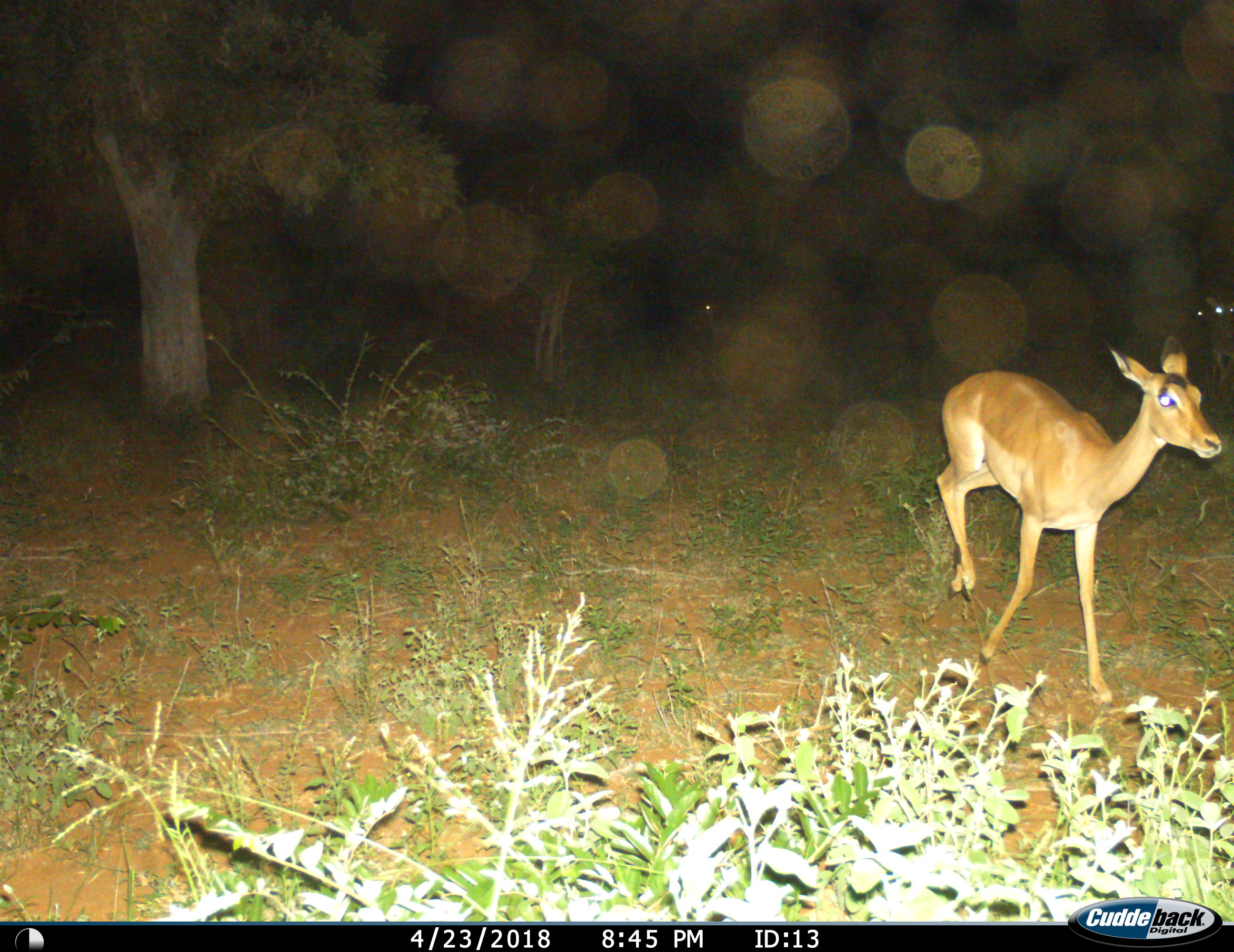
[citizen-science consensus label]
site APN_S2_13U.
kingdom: Animalia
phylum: Chordata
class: Mammalia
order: Artiodactyla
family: Bovidae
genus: Aepyceros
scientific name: Aepyceros melampus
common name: impala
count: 3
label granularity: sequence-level